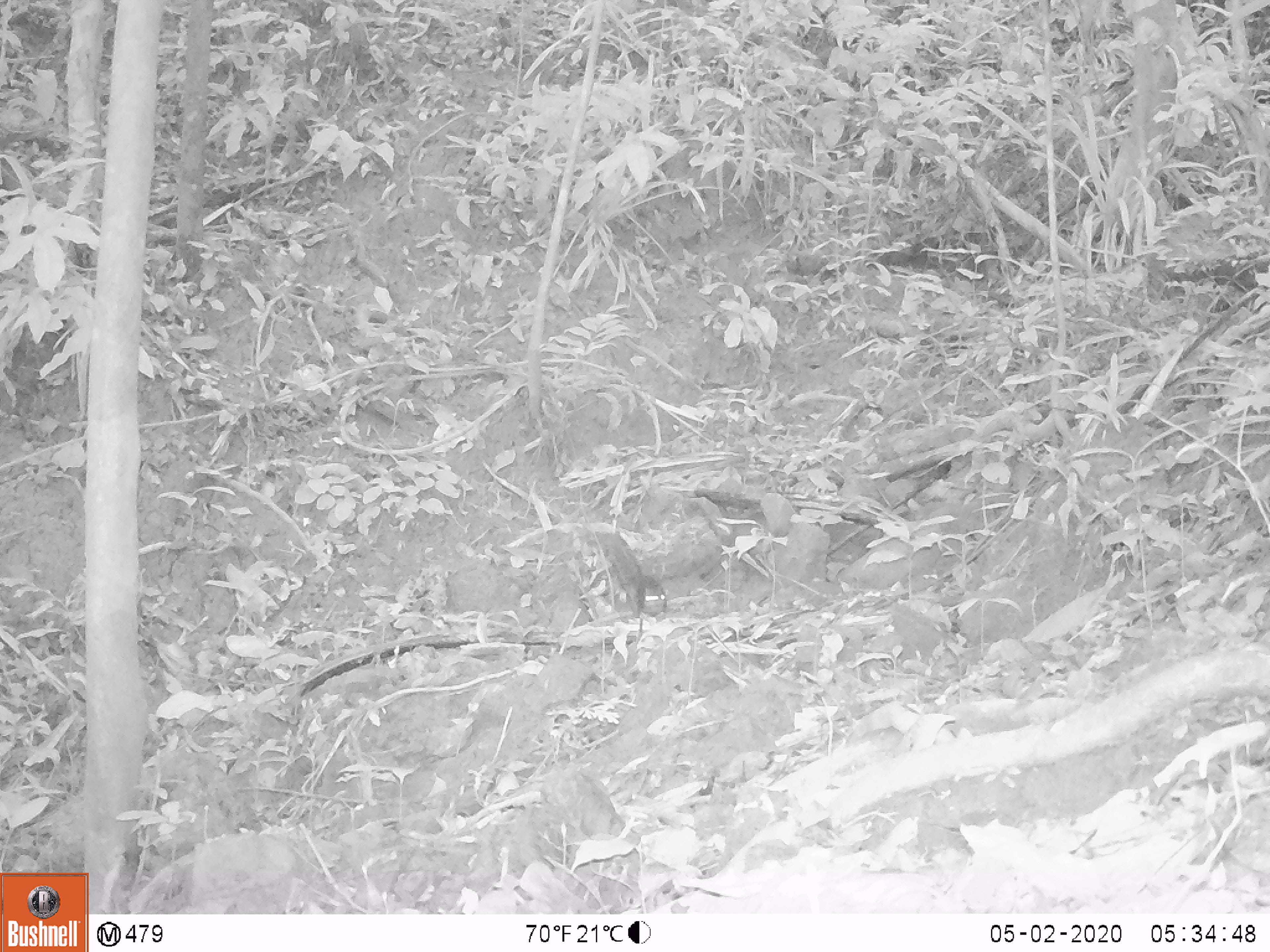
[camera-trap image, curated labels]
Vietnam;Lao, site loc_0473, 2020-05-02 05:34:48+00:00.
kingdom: Animalia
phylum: Chordata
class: Mammalia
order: Rodentia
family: Sciuridae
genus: Dremomys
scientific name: Dremomys rufigenis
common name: red-cheeked squirrel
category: red cheeked squirrel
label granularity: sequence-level